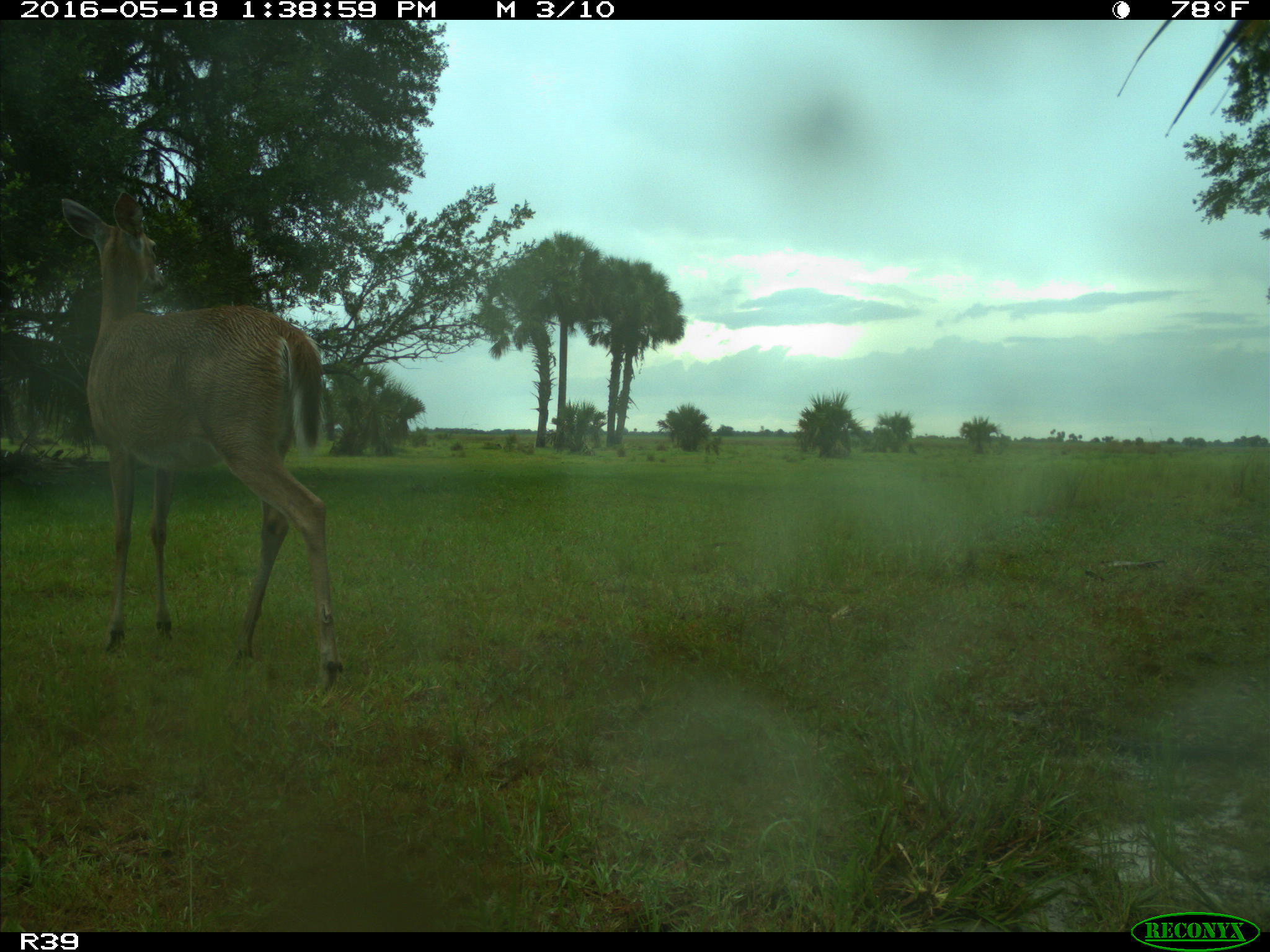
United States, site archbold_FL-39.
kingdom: Animalia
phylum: Chordata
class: Mammalia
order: Artiodactyla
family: Cervidae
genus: Odocoileus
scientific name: Odocoileus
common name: deer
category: unidentified deer